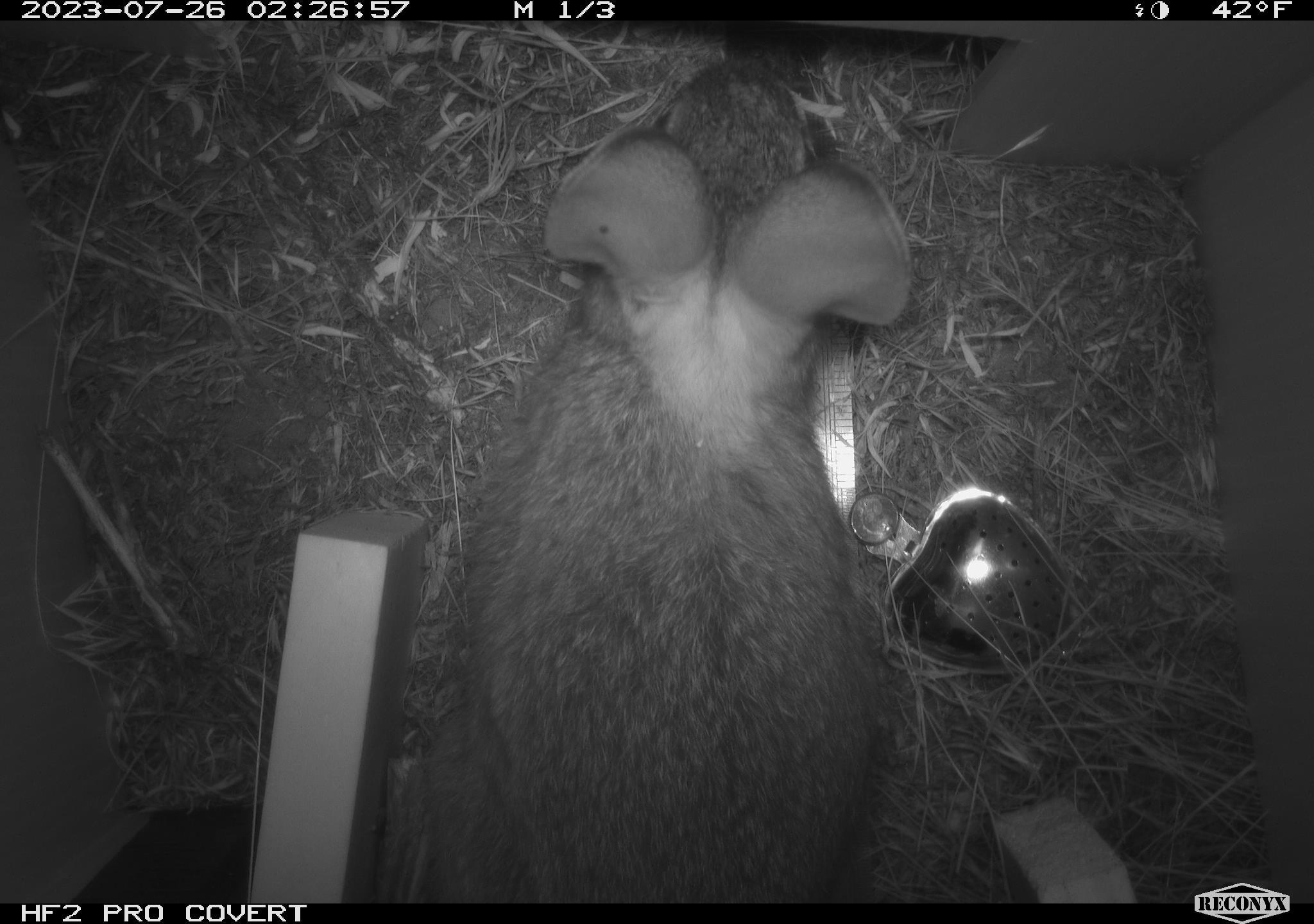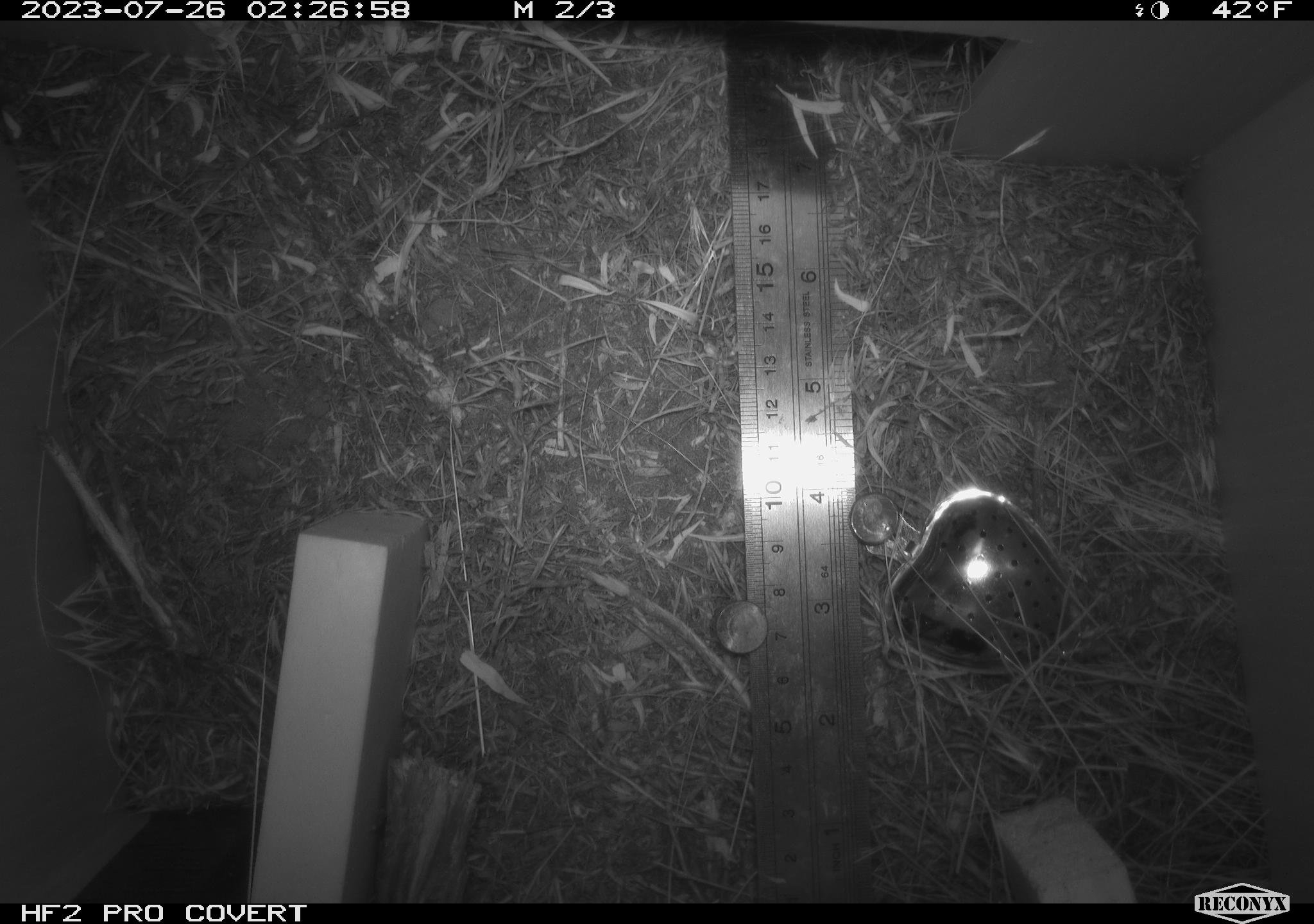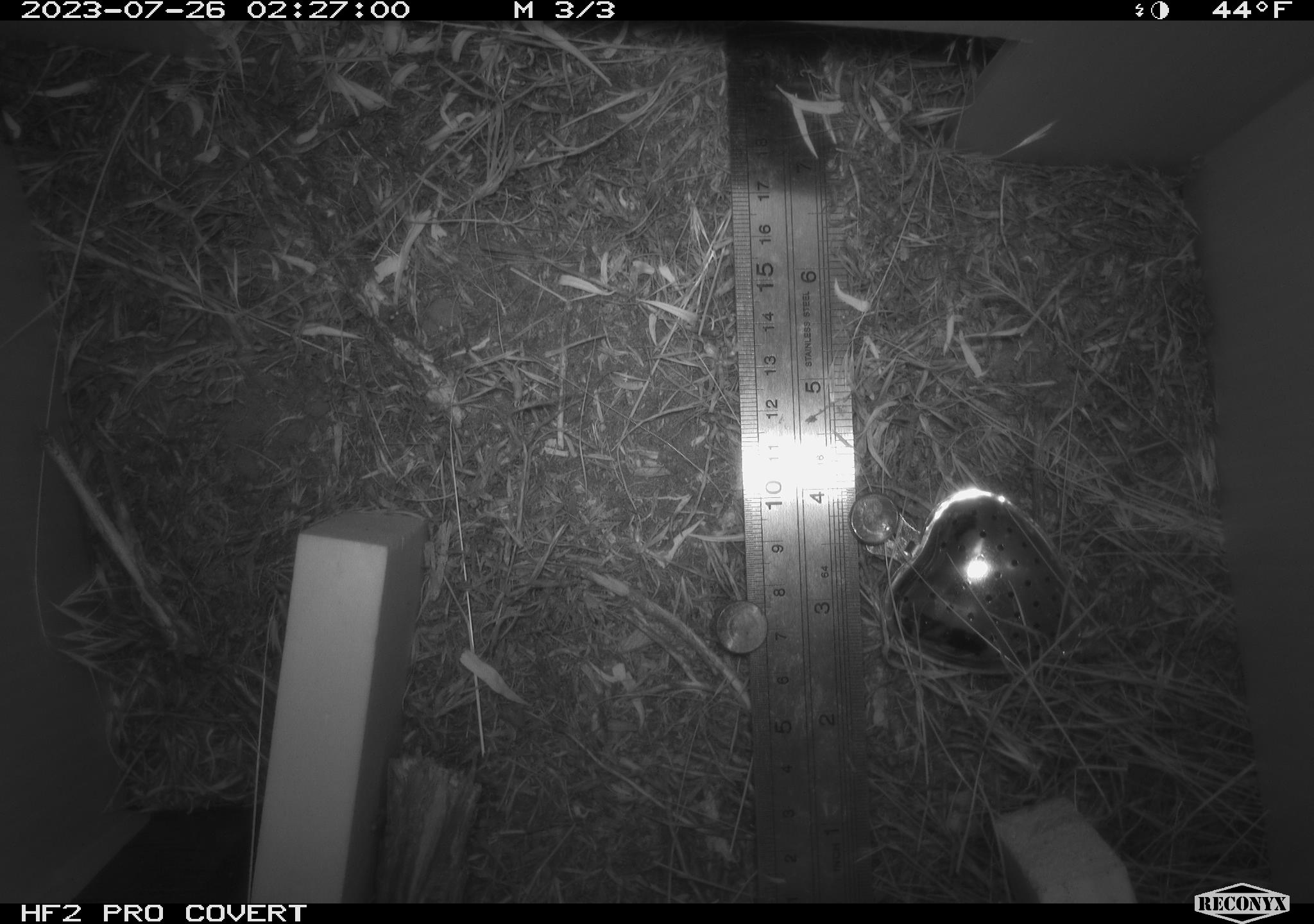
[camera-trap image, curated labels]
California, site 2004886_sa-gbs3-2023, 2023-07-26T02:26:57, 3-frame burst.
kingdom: Animalia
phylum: Chordata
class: Mammalia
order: Lagomorpha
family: Leporidae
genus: Sylvilagus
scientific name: Sylvilagus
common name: cottontail rabbits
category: sylvilagus species